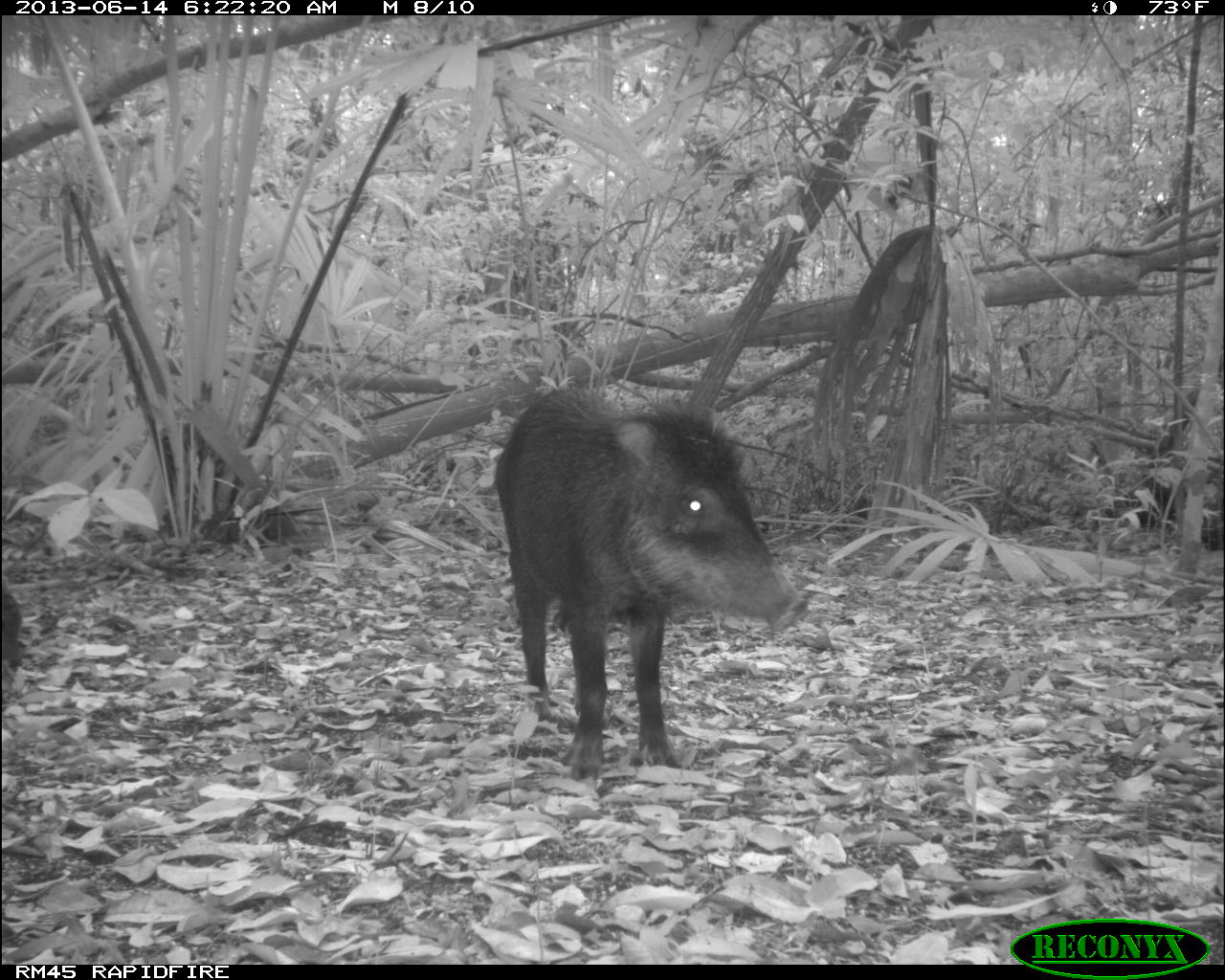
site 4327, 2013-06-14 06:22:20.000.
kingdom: Animalia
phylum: Chordata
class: Mammalia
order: Artiodactyla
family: Tayassuidae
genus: Tayassu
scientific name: Tayassu pecari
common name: white-lipped peccary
Tayassu pecari (white-lipped peccary), count 9.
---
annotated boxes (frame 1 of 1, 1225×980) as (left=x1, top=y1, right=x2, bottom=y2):
tayassu pecari: (left=490, top=380, right=810, bottom=783)